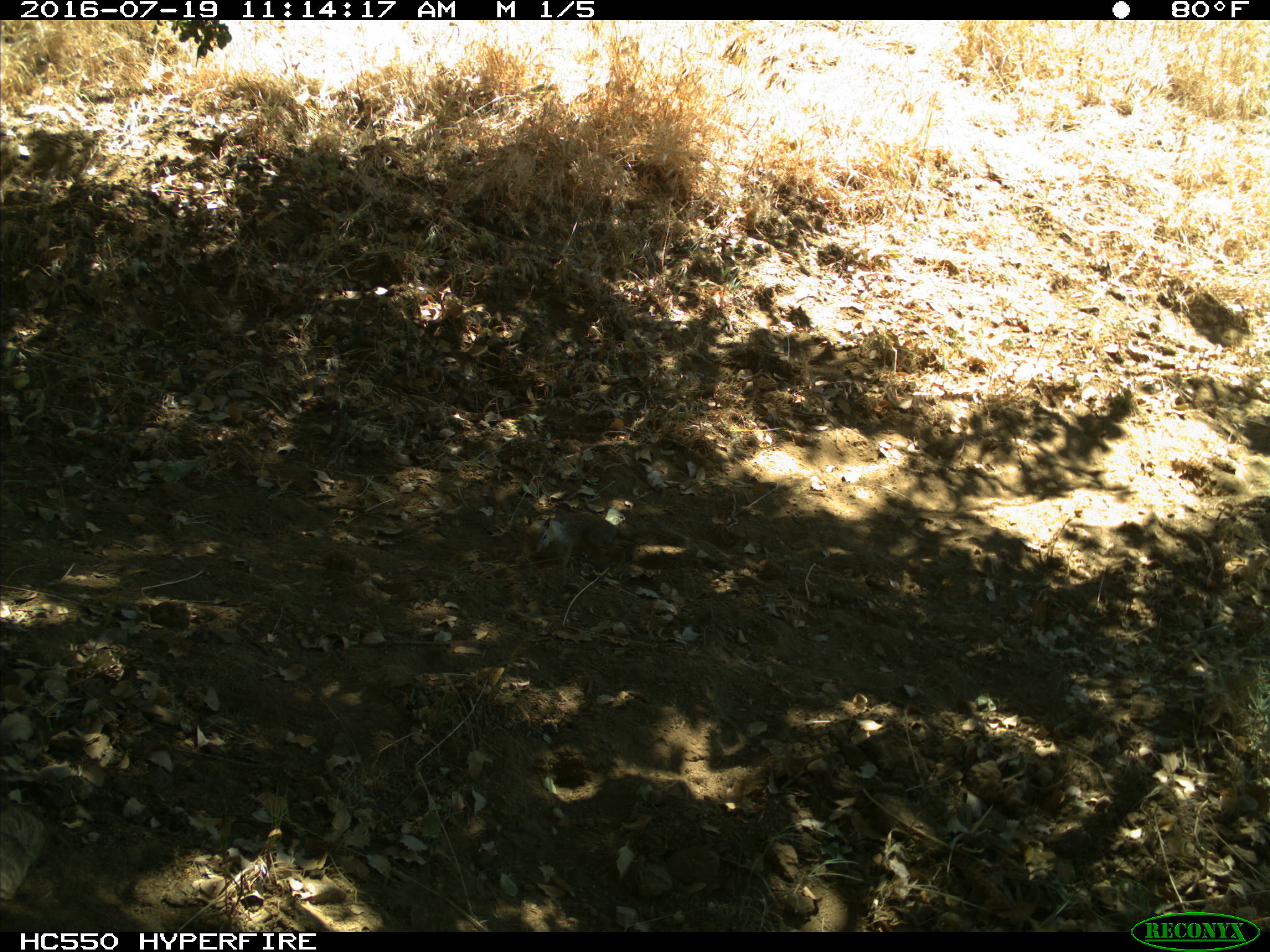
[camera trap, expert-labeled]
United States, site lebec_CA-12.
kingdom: Animalia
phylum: Chordata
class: Mammalia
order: Rodentia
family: Sciuridae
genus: Otospermophilus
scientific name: Otospermophilus beecheyi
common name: california ground squirrel